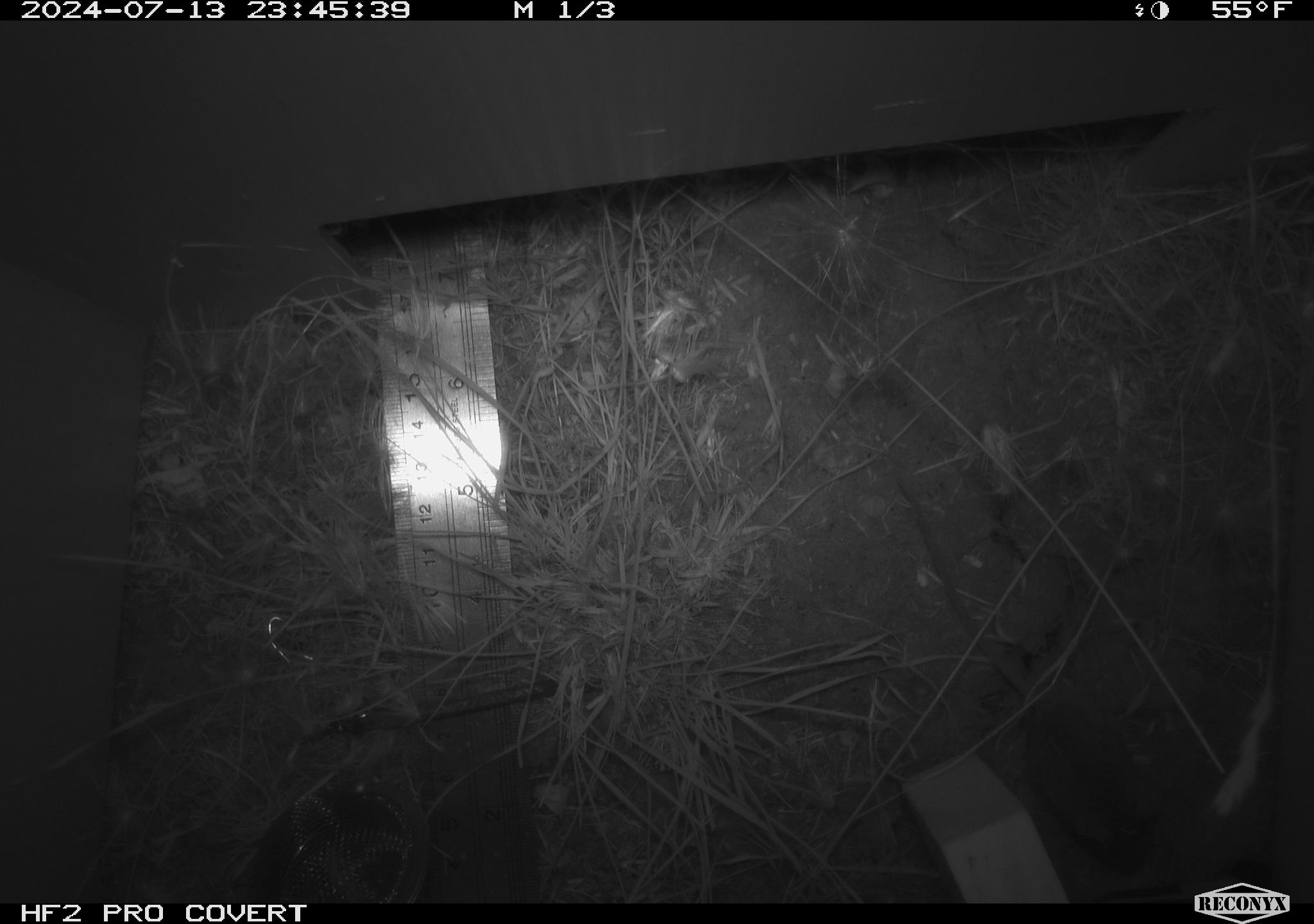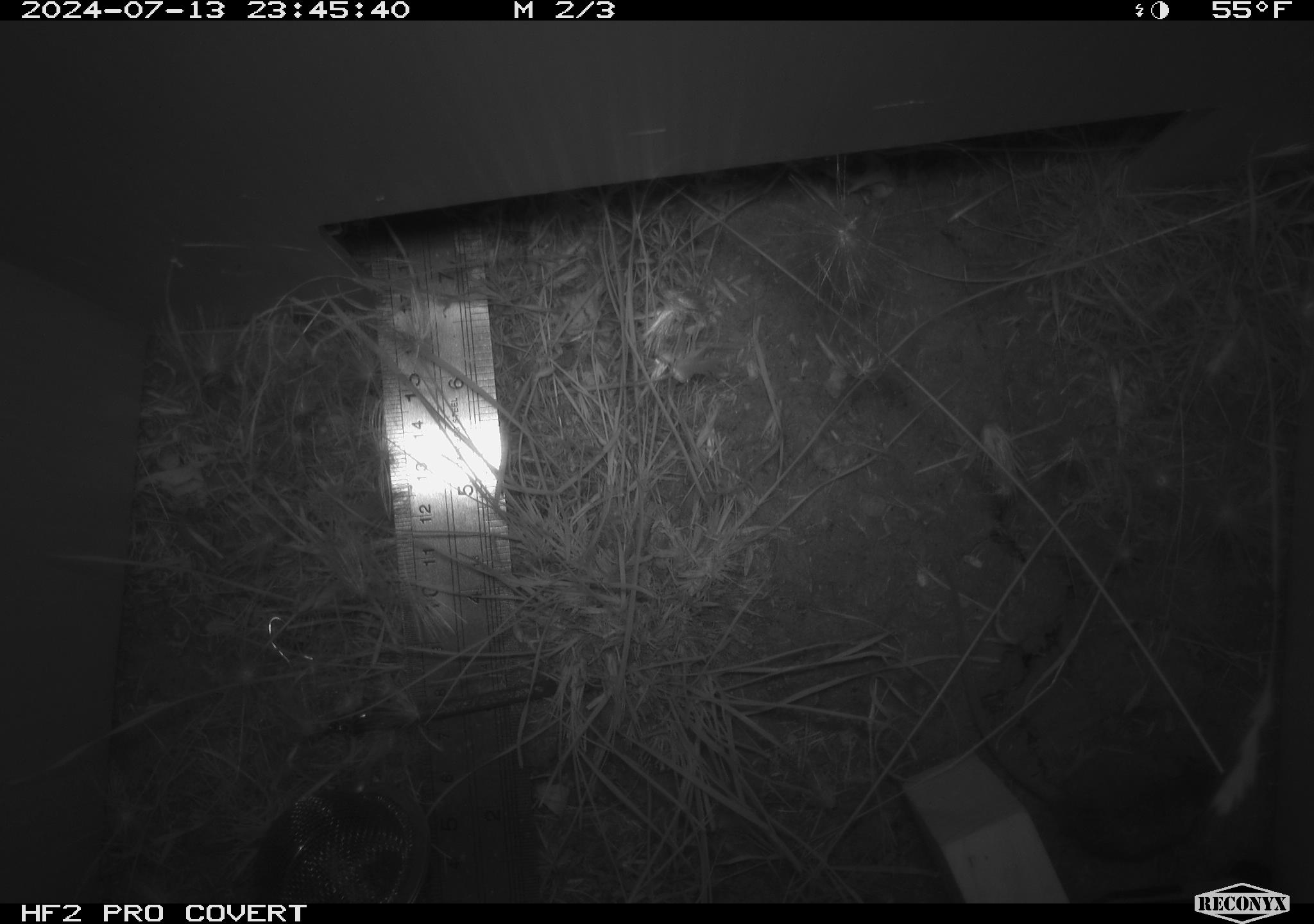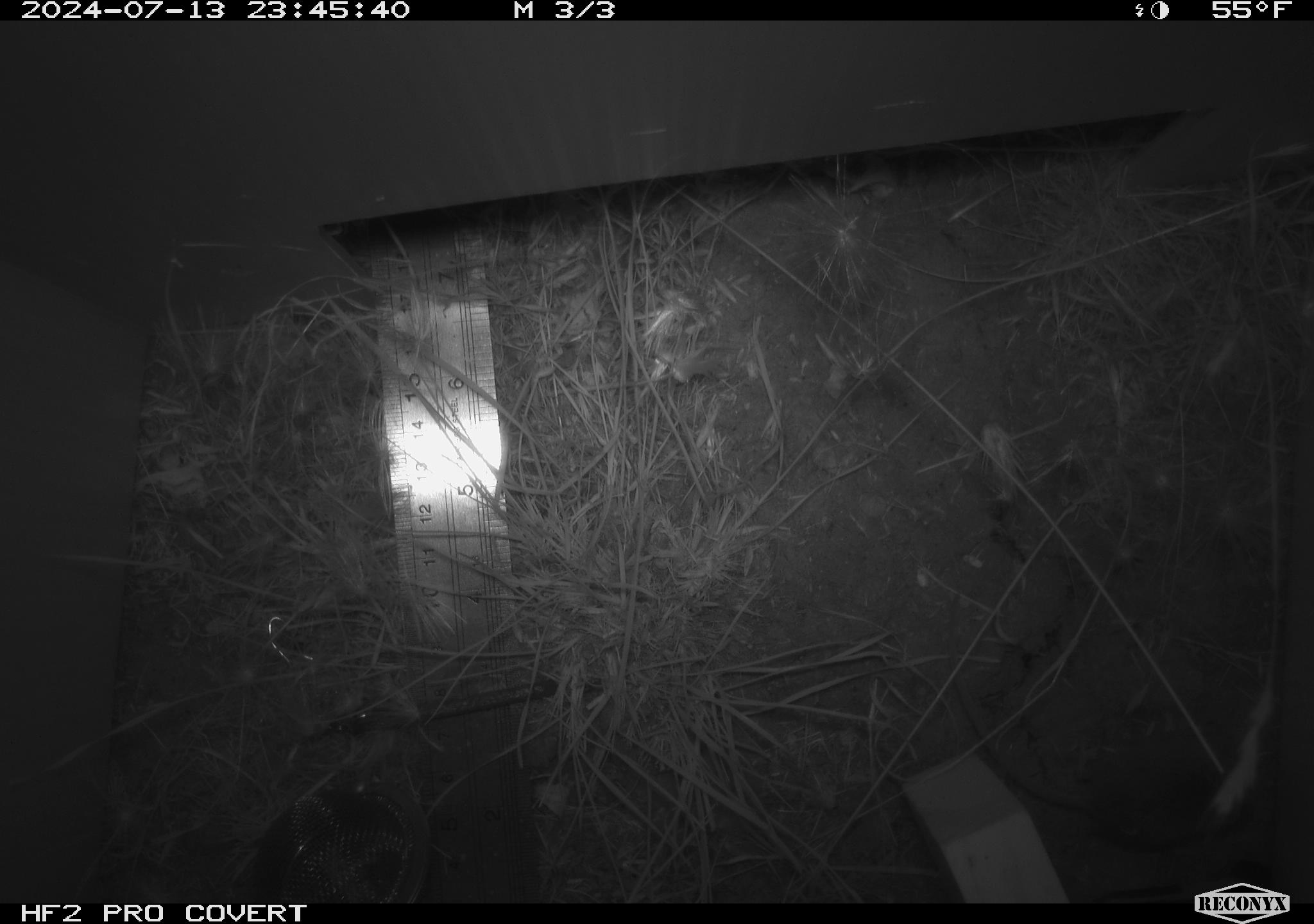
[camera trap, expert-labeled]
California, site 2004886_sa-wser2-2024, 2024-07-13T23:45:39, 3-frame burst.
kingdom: Animalia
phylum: Chordata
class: Mammalia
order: Rodentia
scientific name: Rodentia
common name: mouse species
Mouse species (Rodentia).